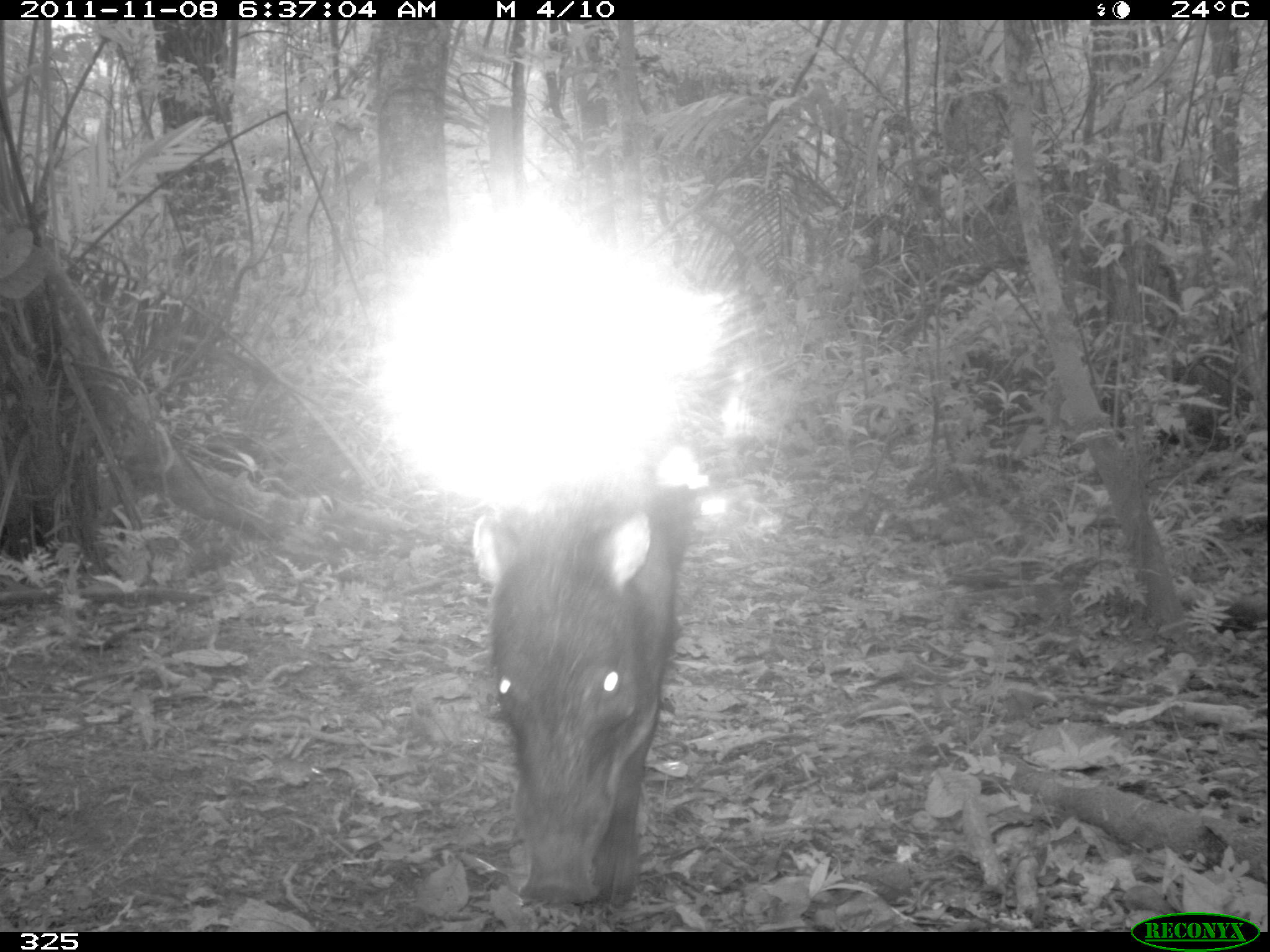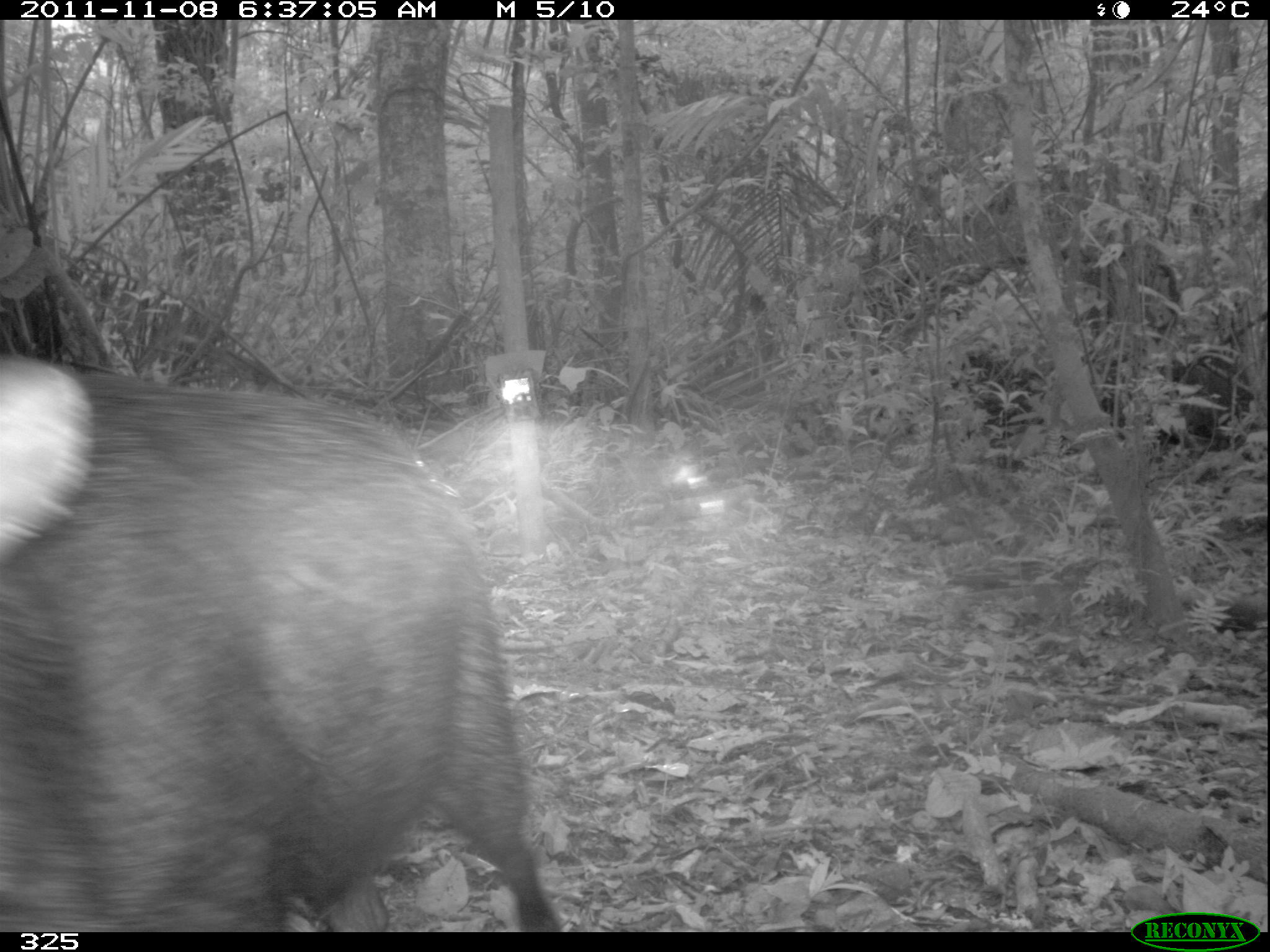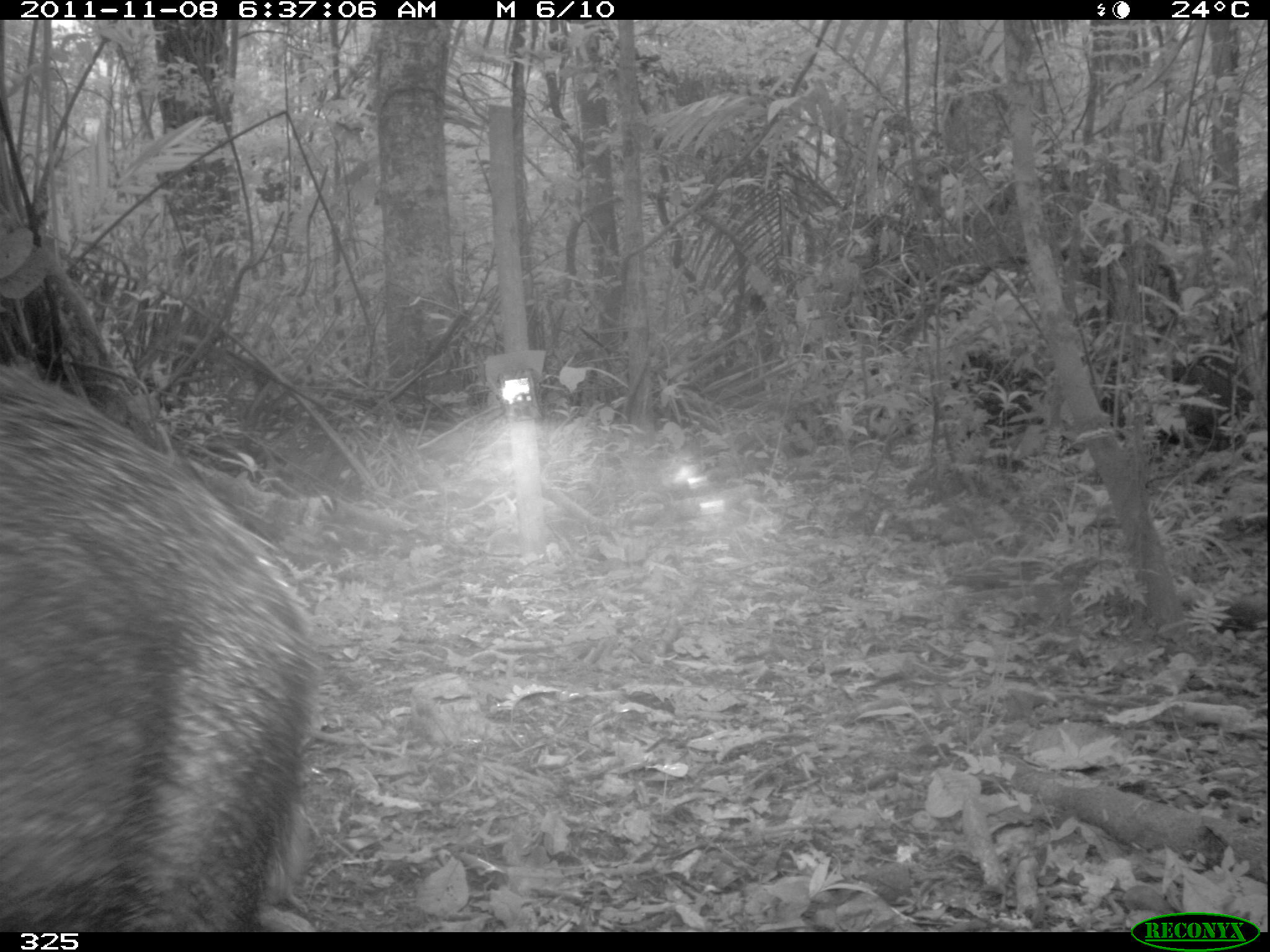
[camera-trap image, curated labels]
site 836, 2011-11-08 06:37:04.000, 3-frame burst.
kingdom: Animalia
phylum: Chordata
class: Mammalia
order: Artiodactyla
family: Tayassuidae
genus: Tayassu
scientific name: Tayassu pecari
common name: white-lipped peccary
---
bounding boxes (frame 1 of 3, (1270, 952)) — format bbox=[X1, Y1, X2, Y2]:
tayassu pecari: bbox=[472, 471, 688, 908]